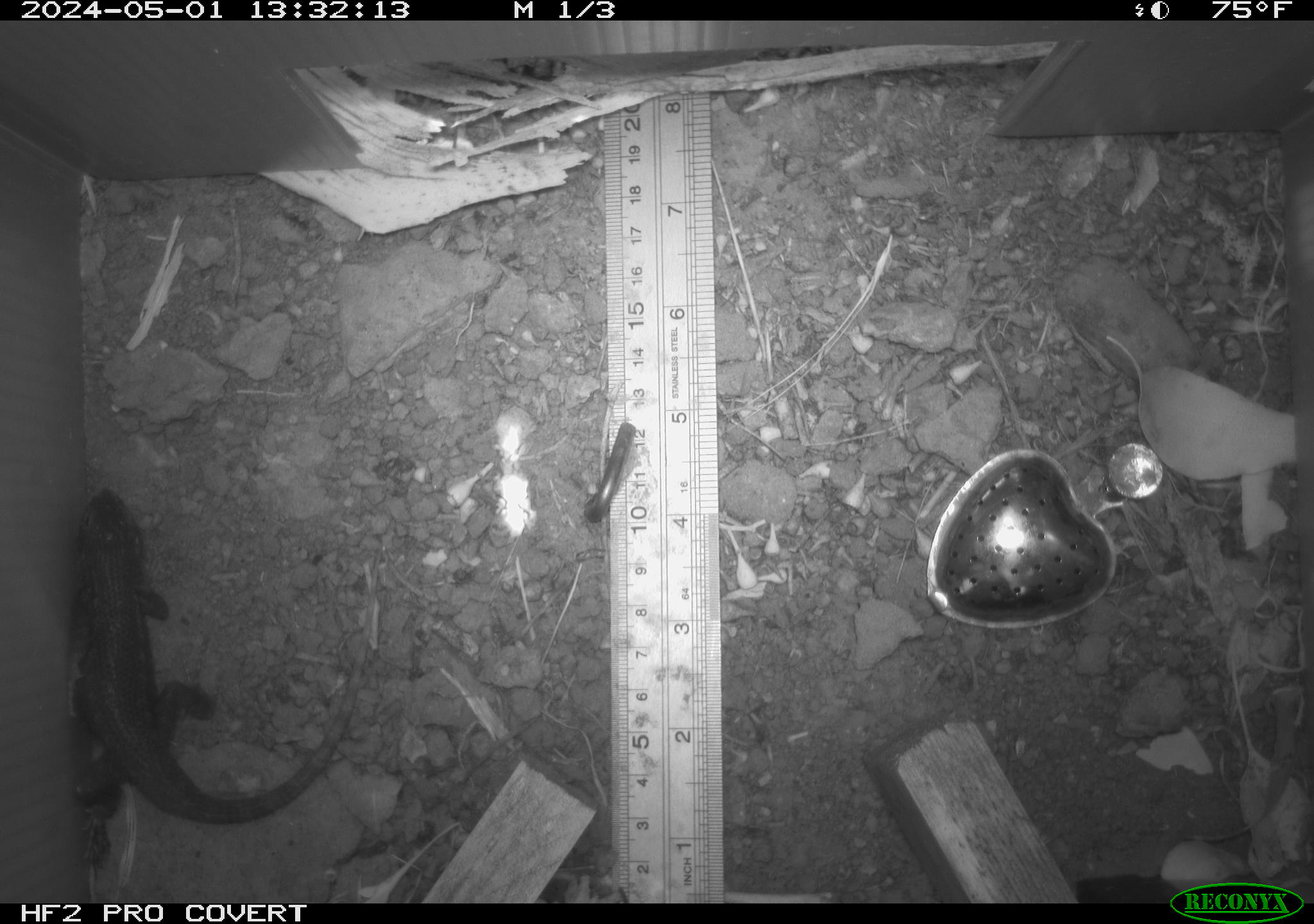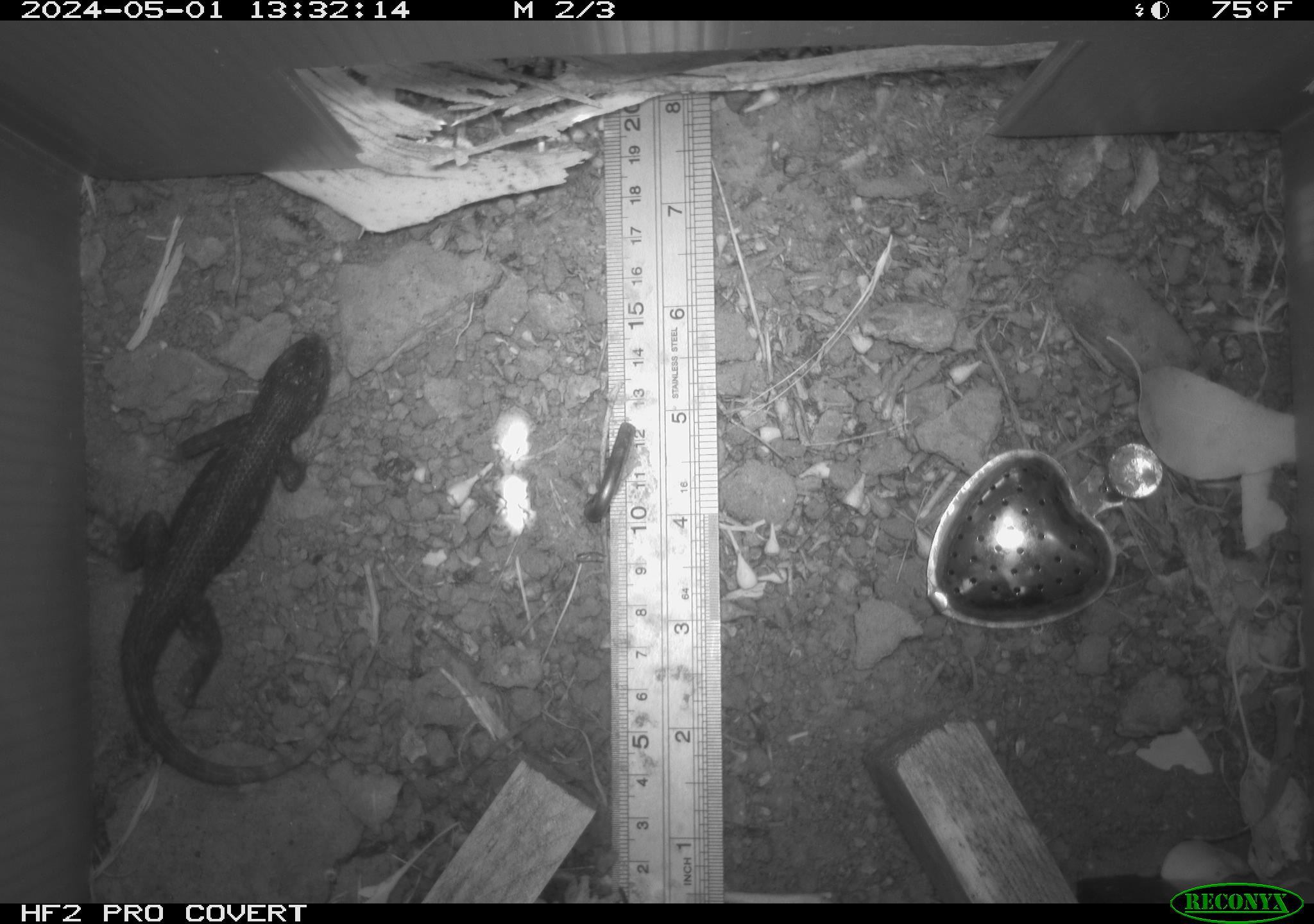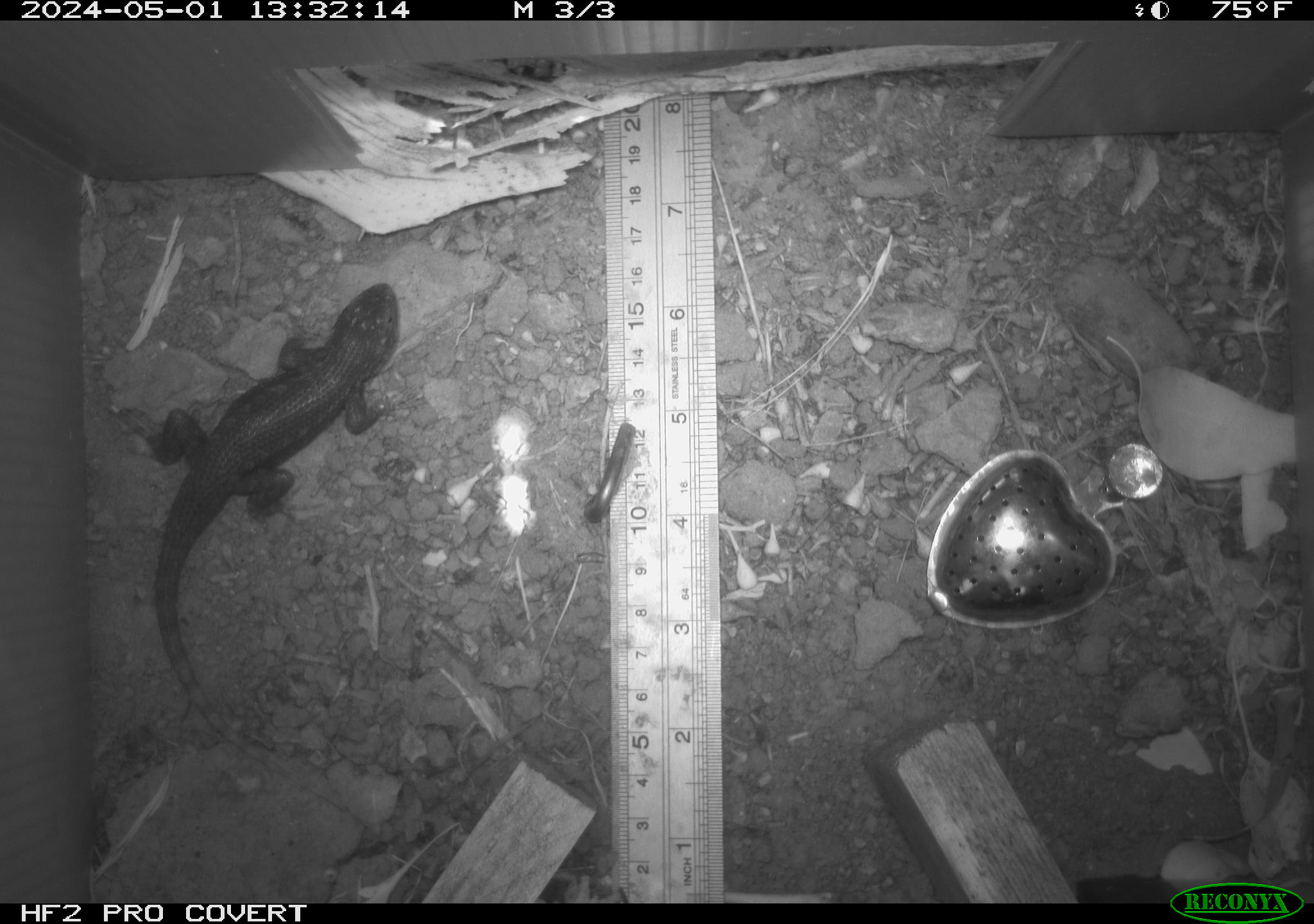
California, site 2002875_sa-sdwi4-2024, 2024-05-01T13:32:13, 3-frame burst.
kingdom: Animalia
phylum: Chordata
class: Reptilia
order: Squamata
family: Phrynosomatidae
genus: Sceloporus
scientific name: Sceloporus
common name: spiny lizards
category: sceloporus species